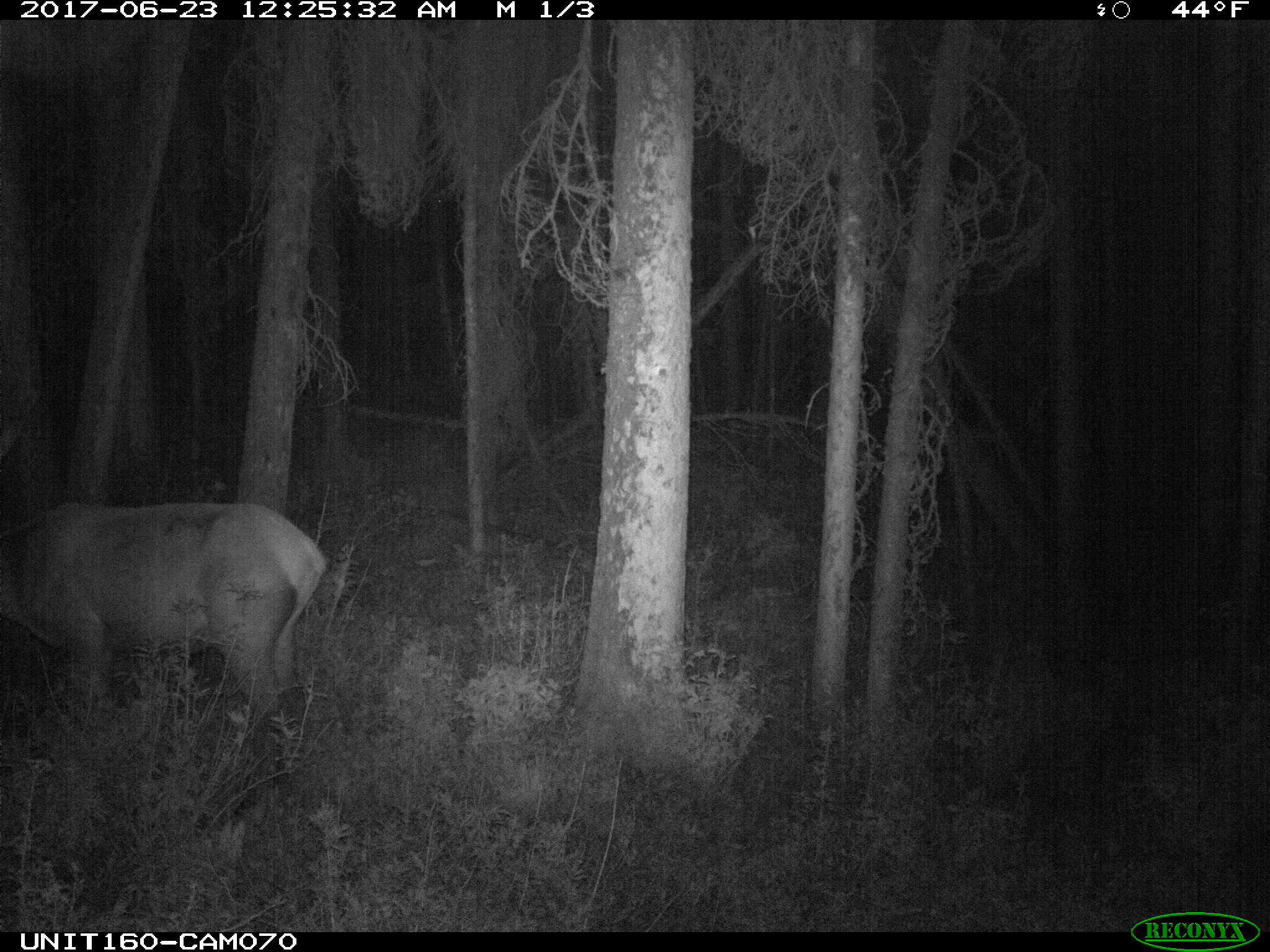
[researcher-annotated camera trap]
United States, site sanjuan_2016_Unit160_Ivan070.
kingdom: Animalia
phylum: Chordata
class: Mammalia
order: Artiodactyla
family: Cervidae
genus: Cervus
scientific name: Cervus elaphus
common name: red deer